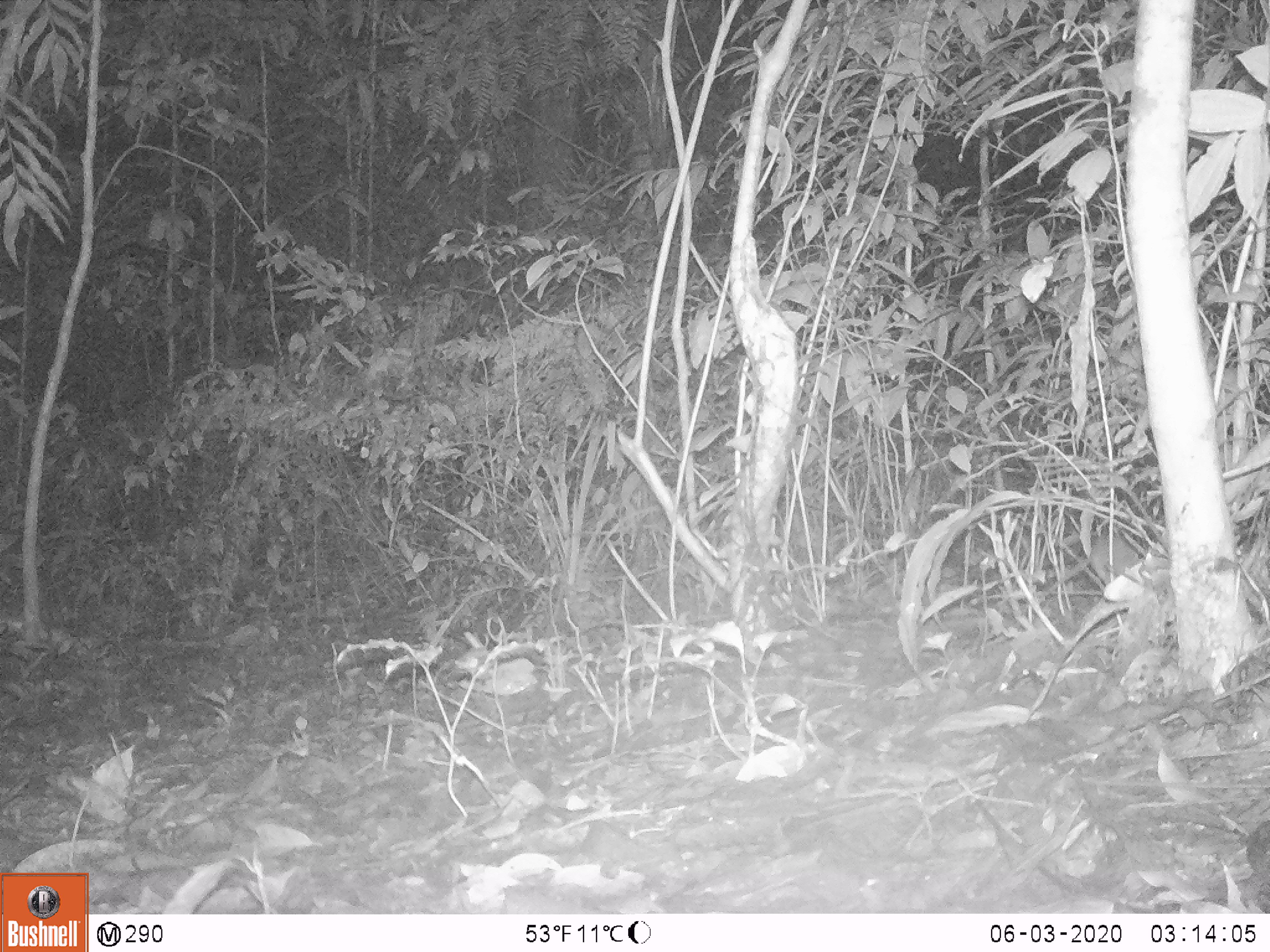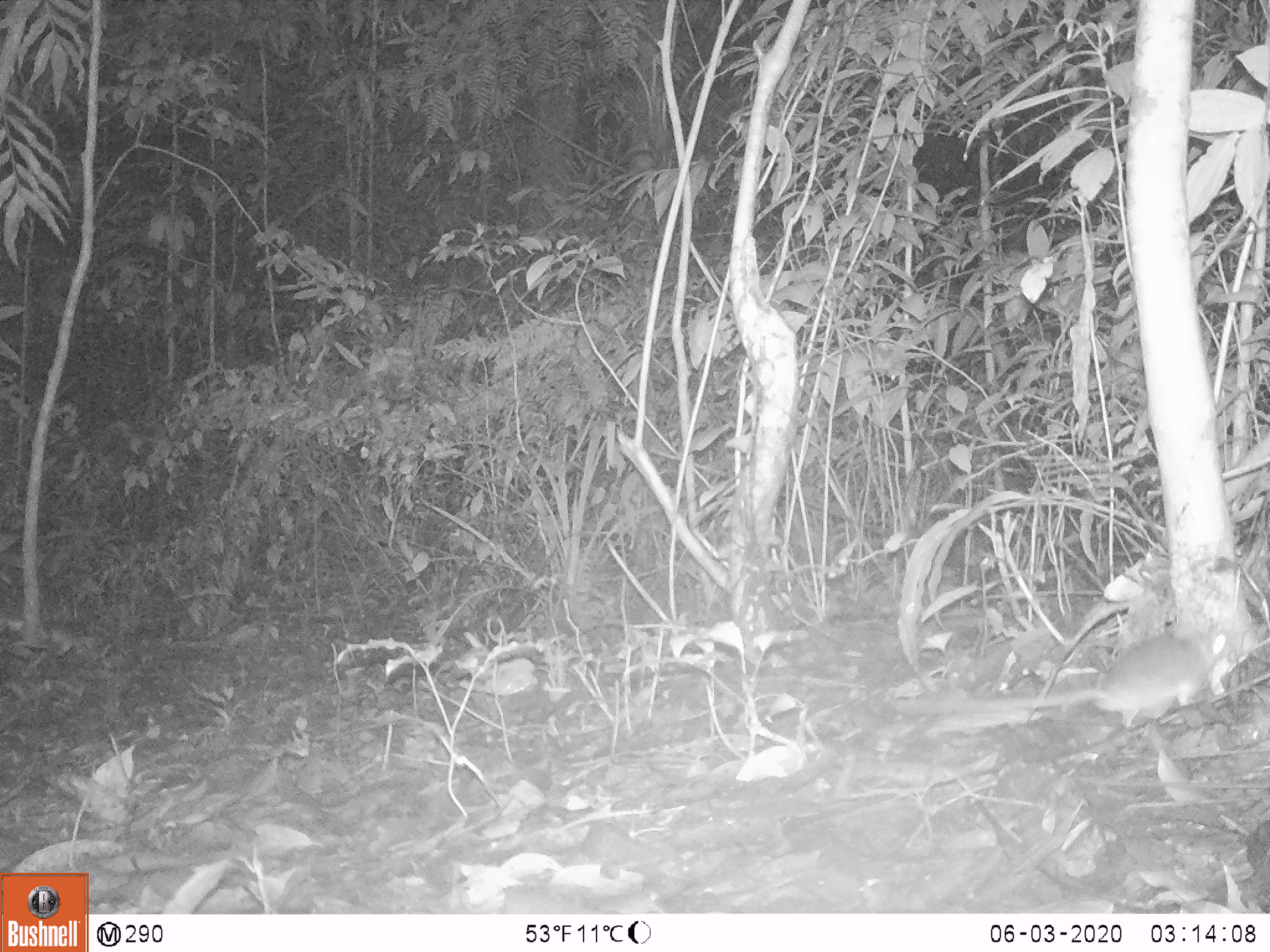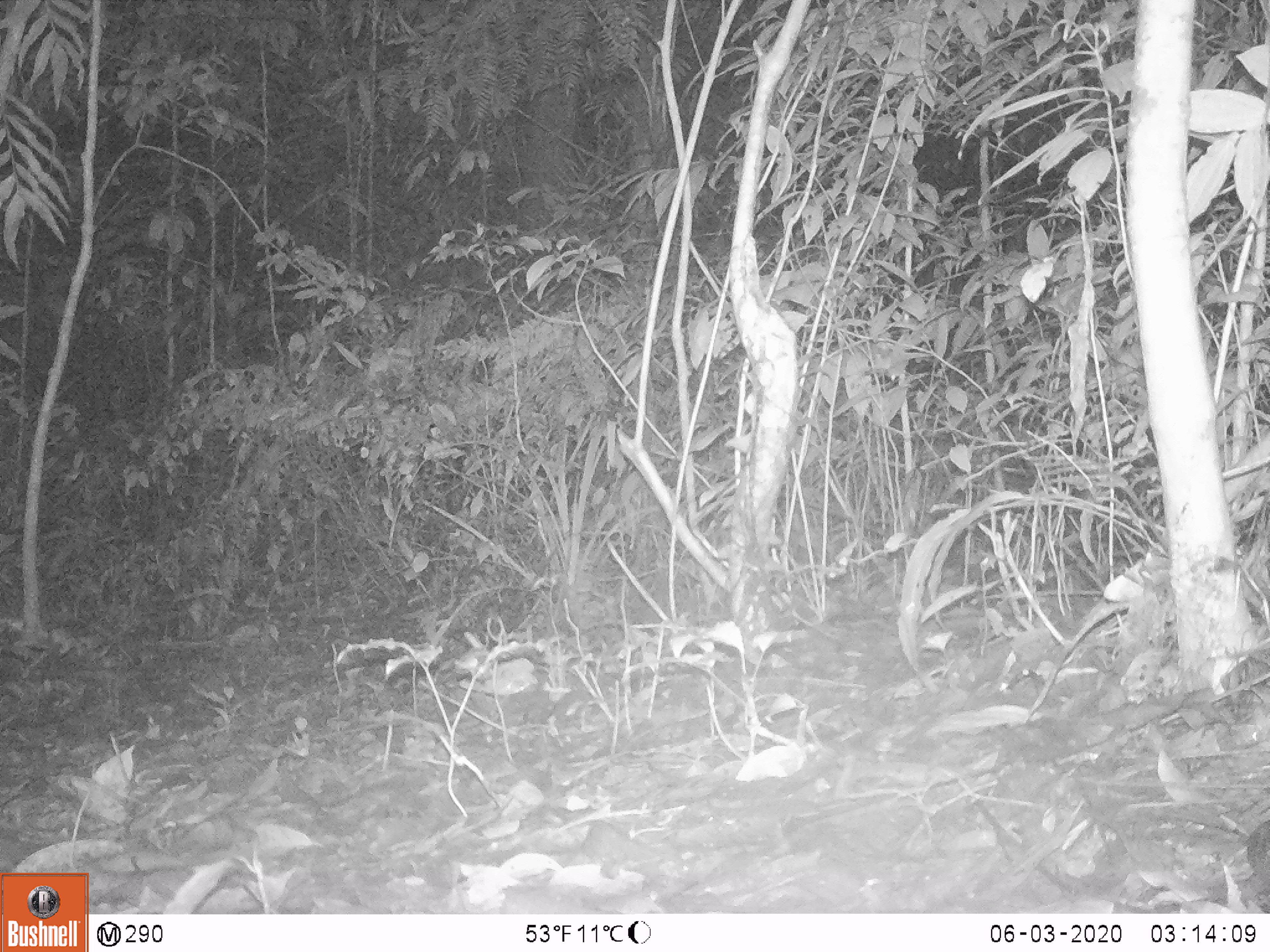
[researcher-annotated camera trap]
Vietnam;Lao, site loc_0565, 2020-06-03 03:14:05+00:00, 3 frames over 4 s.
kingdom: Animalia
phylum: Chordata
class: Mammalia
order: Rodentia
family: Muridae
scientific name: Muridae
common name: old-world mice and rats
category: unidentified murid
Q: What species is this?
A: Unidentified murid (old-world mice and rats) (Muridae).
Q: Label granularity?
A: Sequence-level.